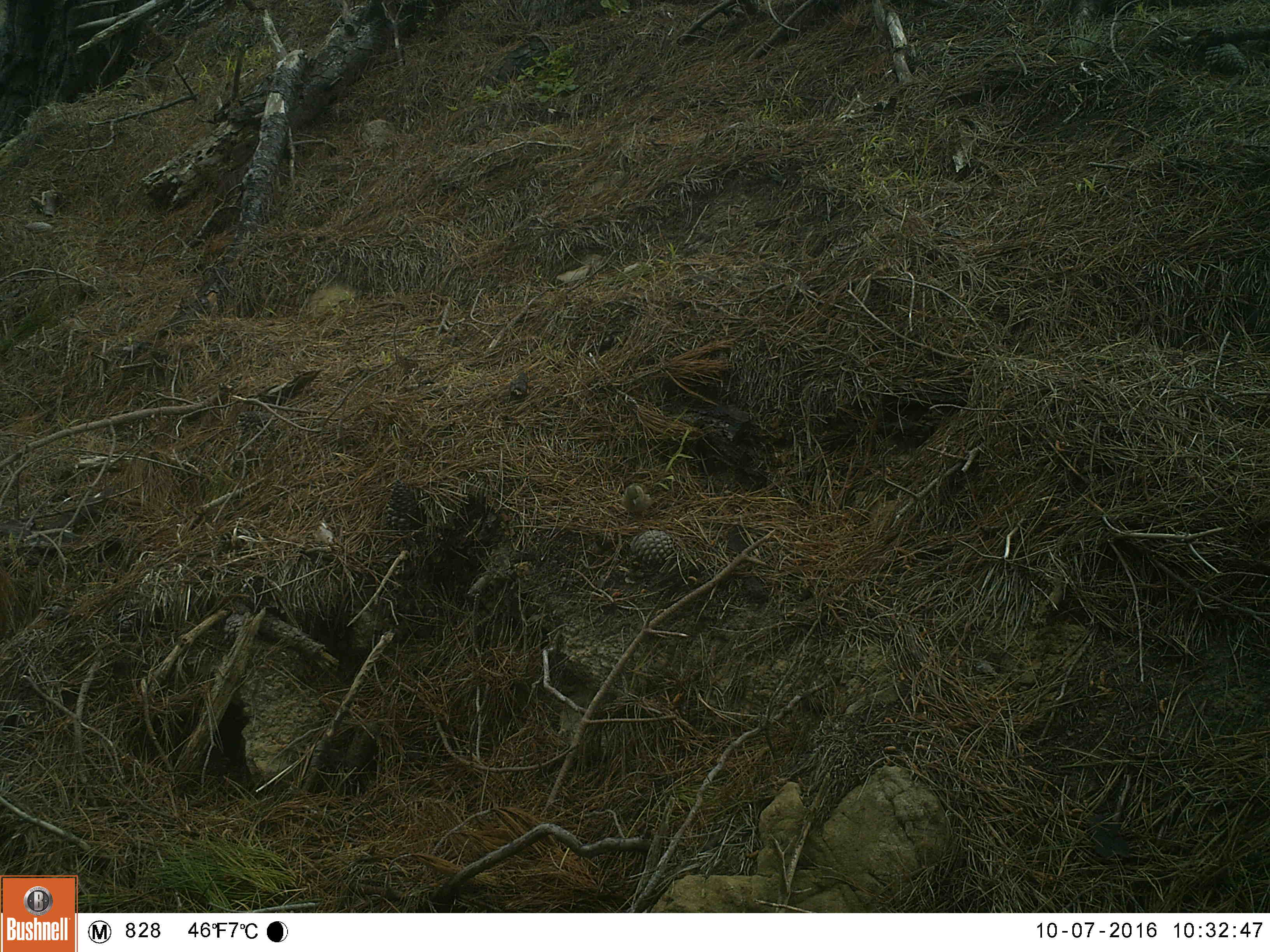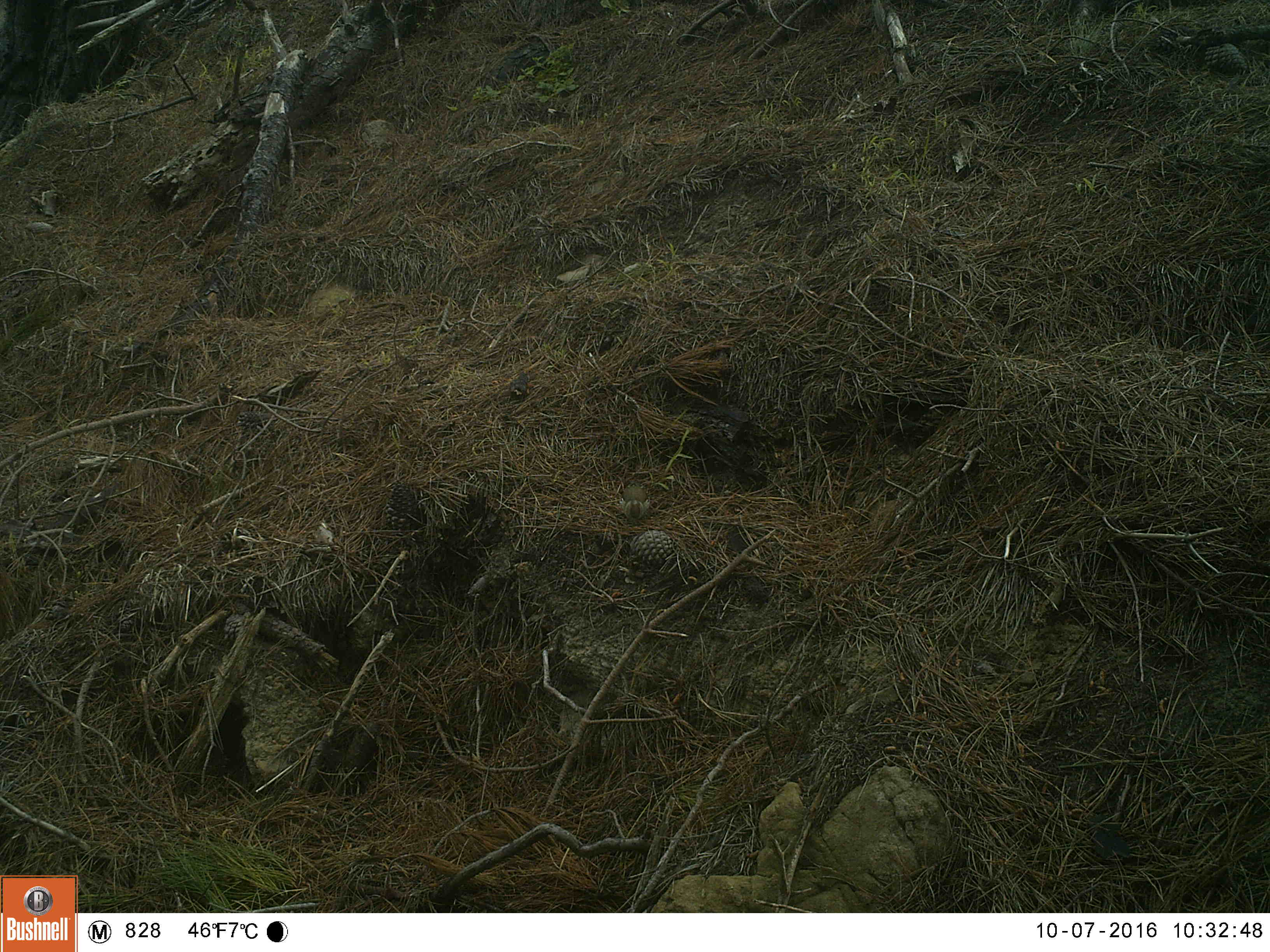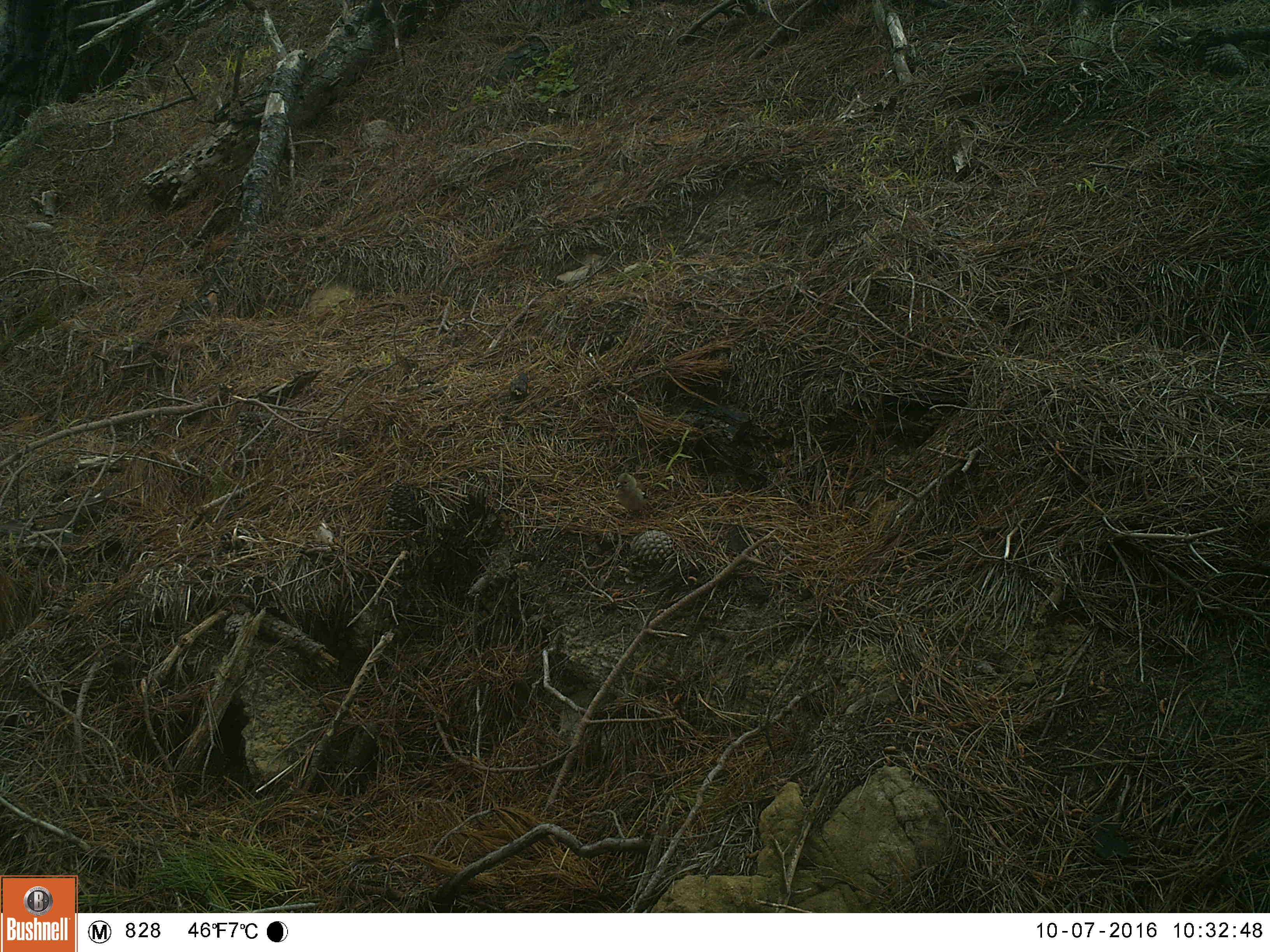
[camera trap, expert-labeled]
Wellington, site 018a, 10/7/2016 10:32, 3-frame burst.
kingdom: Animalia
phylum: Chordata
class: Aves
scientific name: Aves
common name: bird